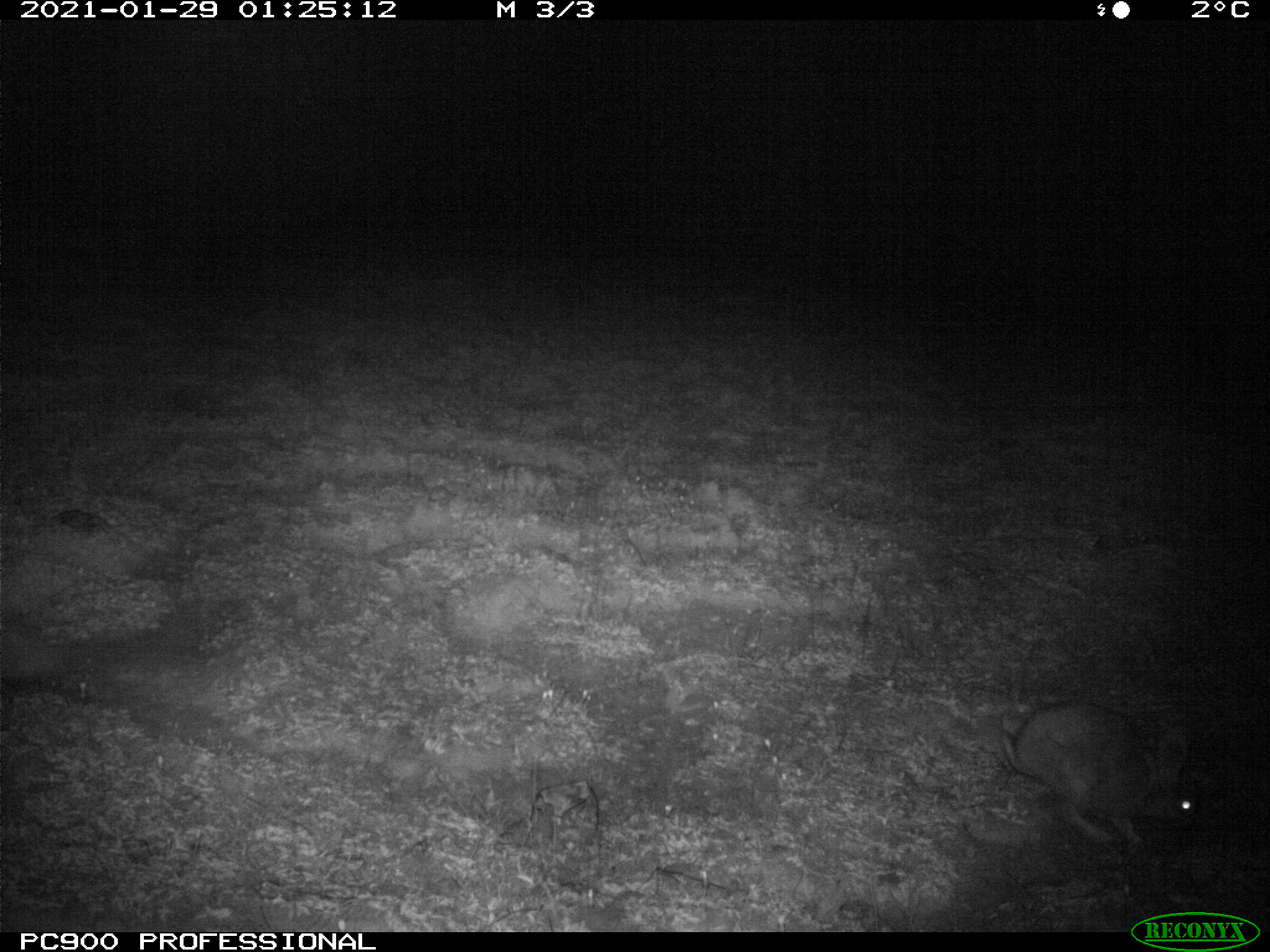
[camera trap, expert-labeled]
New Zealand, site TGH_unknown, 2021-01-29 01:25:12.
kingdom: Animalia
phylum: Chordata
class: Mammalia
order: Lagomorpha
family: Leporidae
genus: Oryctolagus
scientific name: Oryctolagus cuniculus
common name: european rabbit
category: rabbit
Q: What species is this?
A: Rabbit (european rabbit) (Oryctolagus cuniculus).